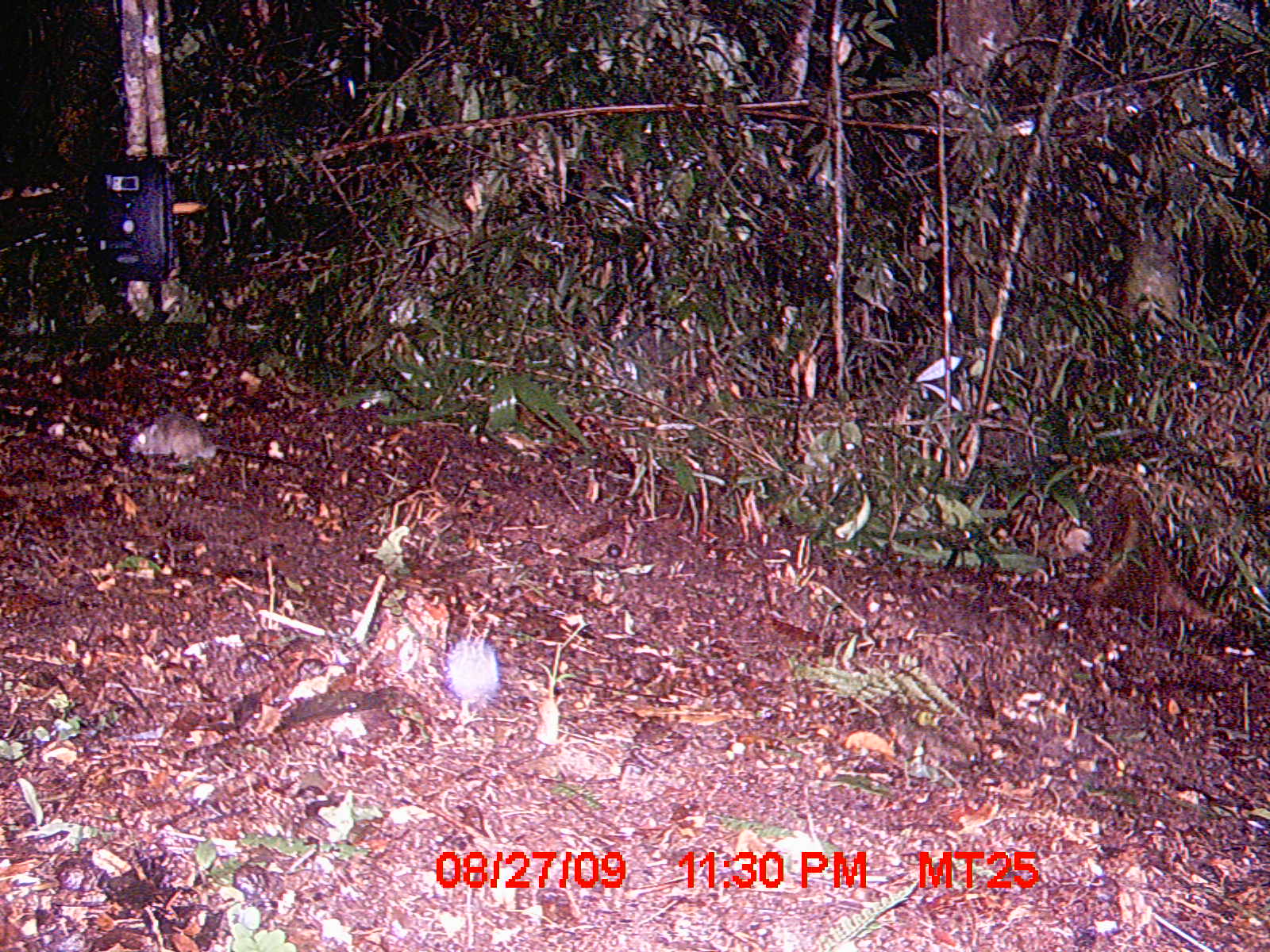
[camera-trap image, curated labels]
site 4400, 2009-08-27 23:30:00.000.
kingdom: Animalia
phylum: Chordata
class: Mammalia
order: Rodentia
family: Muridae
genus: Rattus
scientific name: Rattus rattus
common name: black rat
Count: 1.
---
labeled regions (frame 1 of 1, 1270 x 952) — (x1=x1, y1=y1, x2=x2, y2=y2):
rattus rattus: (x1=128, y1=412, x2=304, y2=475)